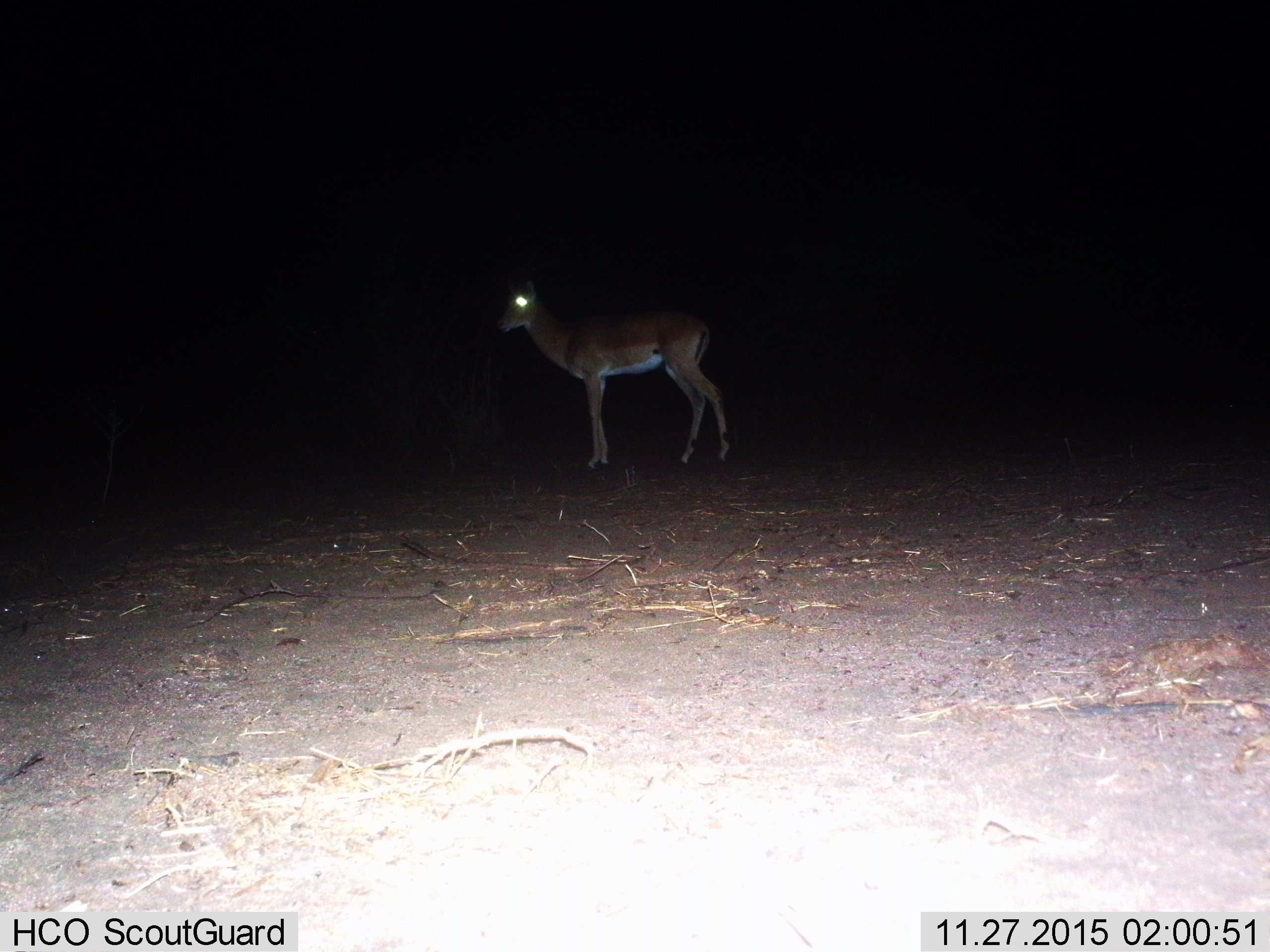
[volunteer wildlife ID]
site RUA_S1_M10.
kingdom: Animalia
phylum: Chordata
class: Mammalia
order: Artiodactyla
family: Bovidae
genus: Aepyceros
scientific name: Aepyceros melampus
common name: impala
Impala (Aepyceros melampus), count 1. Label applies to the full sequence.